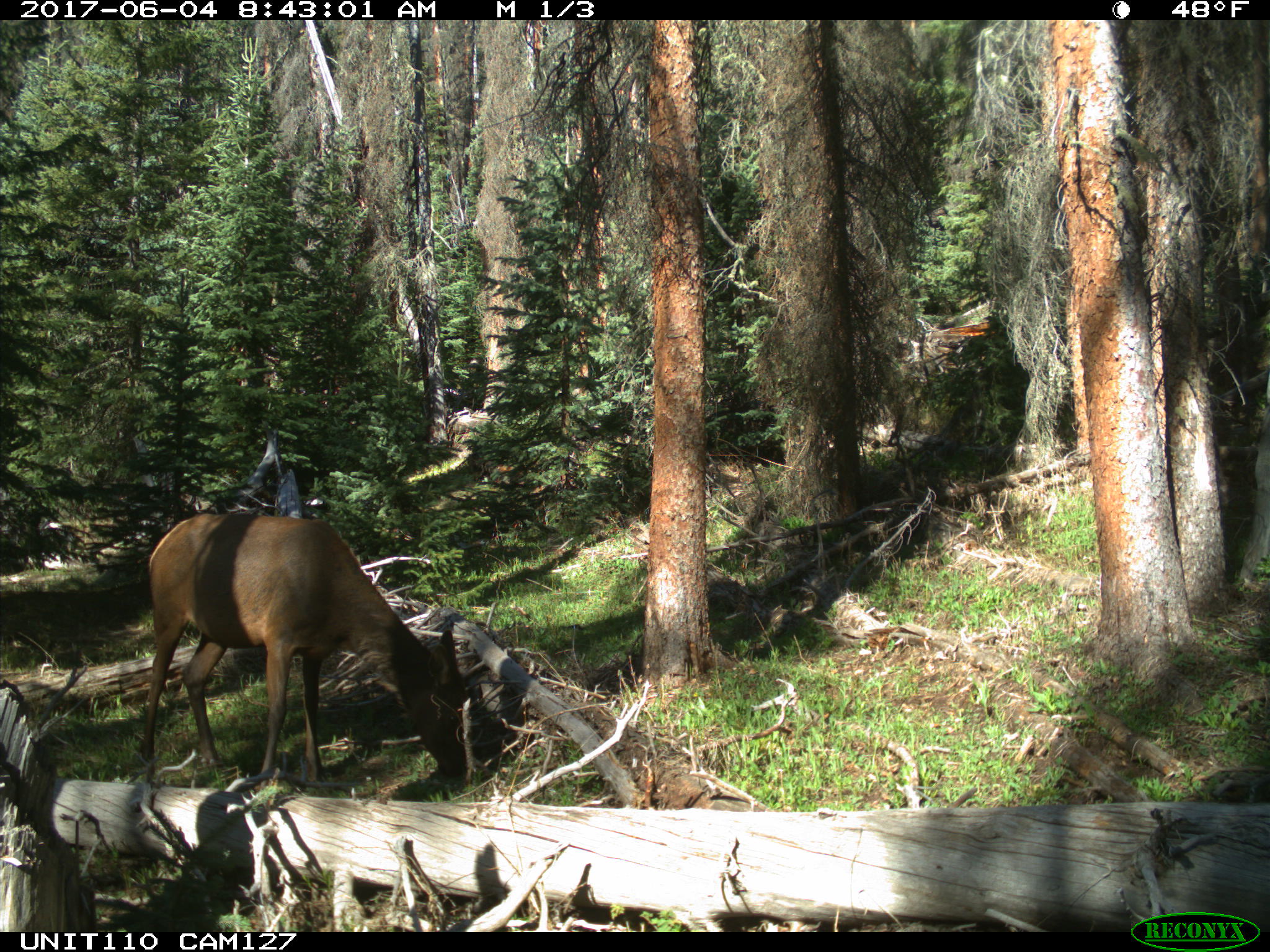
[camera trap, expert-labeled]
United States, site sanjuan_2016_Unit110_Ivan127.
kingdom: Animalia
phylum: Chordata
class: Mammalia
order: Artiodactyla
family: Cervidae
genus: Cervus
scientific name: Cervus elaphus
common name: red deer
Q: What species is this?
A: Cervus elaphus (red deer).